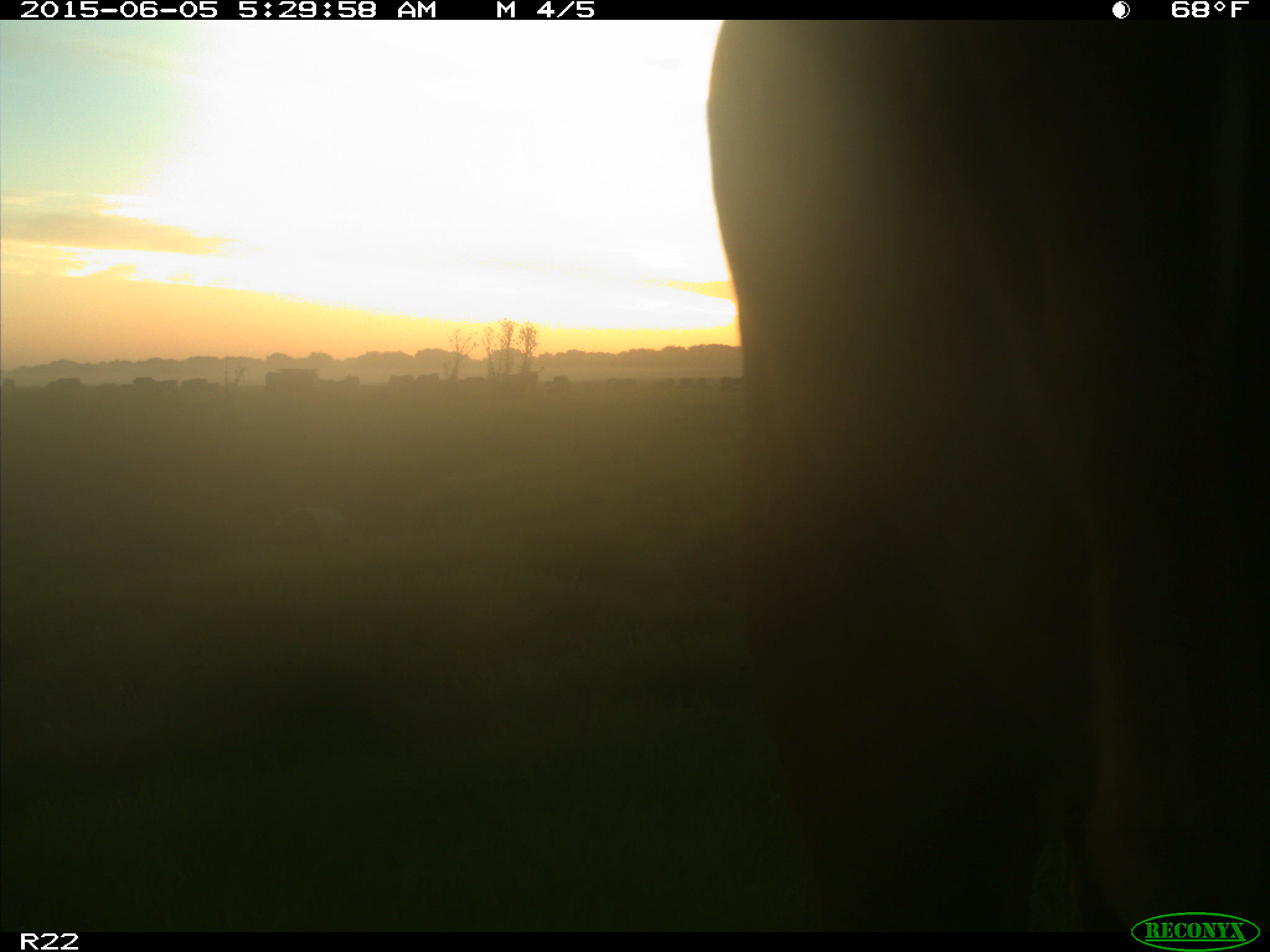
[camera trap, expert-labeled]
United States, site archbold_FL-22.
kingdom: Animalia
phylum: Chordata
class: Mammalia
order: Artiodactyla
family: Bovidae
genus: Bos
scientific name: Bos taurus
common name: domestic cow